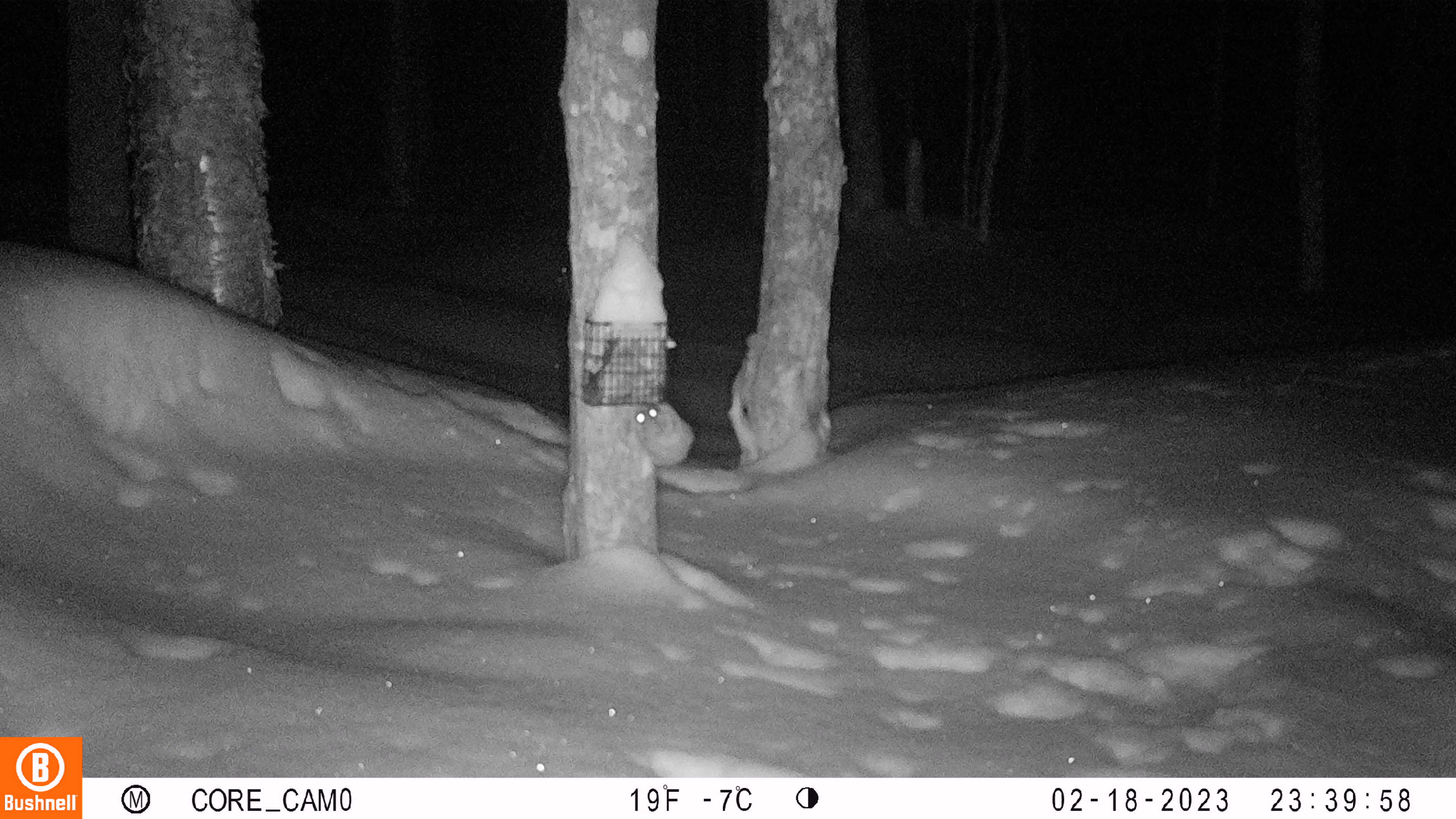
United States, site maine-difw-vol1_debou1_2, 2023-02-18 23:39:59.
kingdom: Animalia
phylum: Chordata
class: Mammalia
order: Rodentia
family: Sciuridae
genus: Glaucomys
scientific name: Glaucomys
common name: flying squirrel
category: flying squirrel sp.